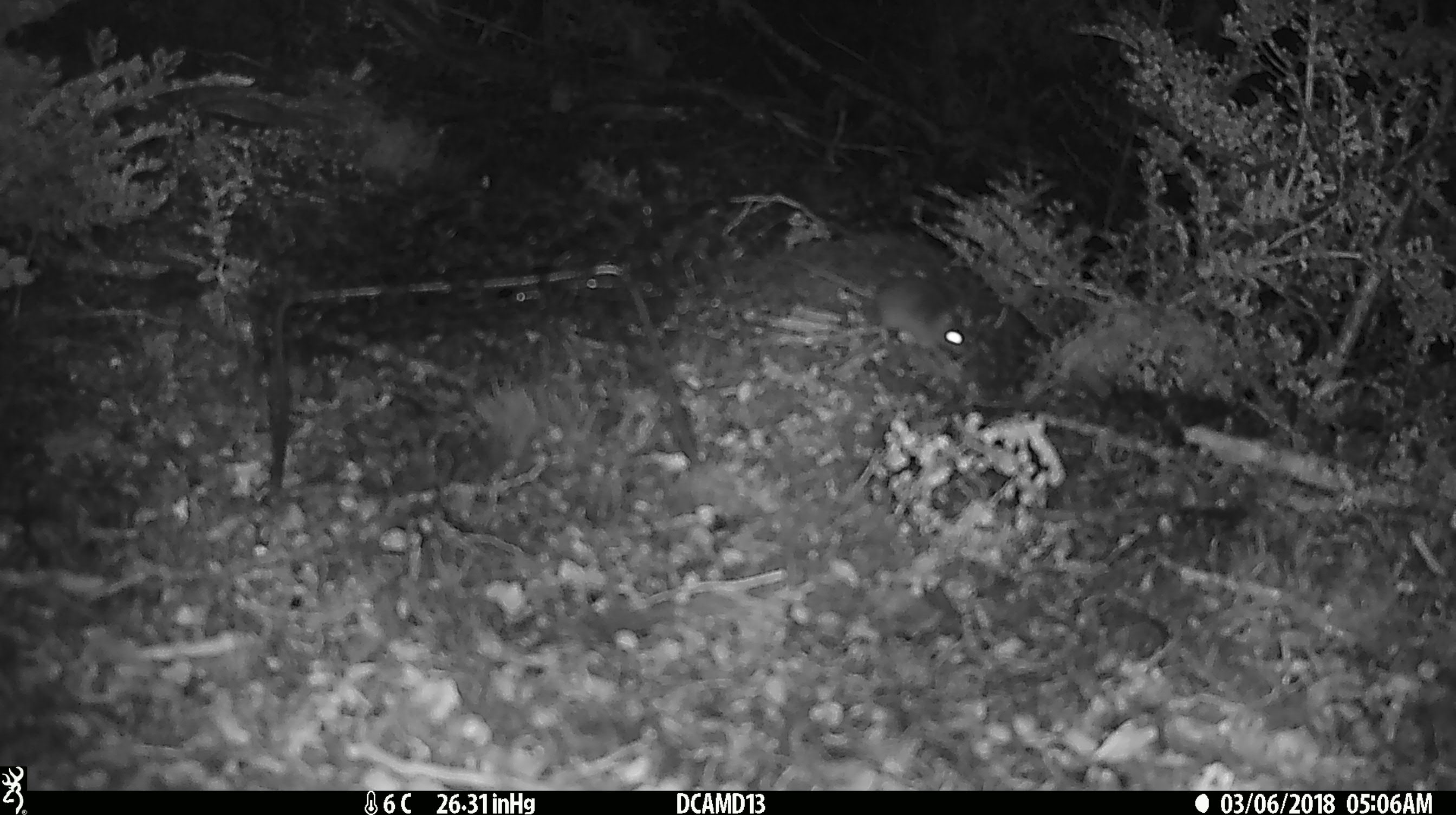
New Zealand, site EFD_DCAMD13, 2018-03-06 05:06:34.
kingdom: Animalia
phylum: Chordata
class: Mammalia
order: Rodentia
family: Muridae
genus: Mus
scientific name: Mus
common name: mouse